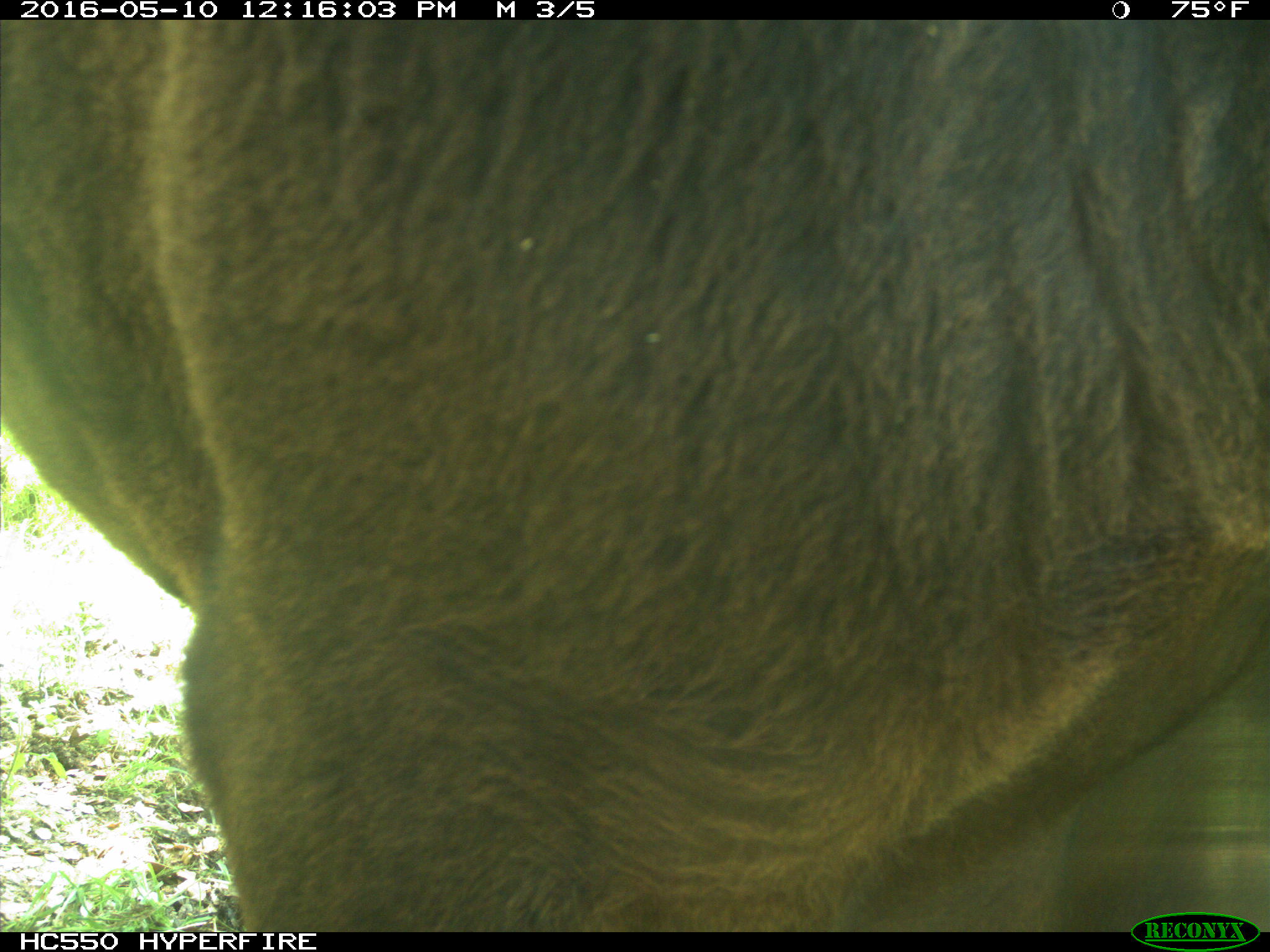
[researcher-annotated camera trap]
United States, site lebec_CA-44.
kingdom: Animalia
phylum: Chordata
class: Mammalia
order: Artiodactyla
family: Bovidae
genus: Bos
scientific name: Bos taurus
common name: domestic cow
Bos taurus (domestic cow).